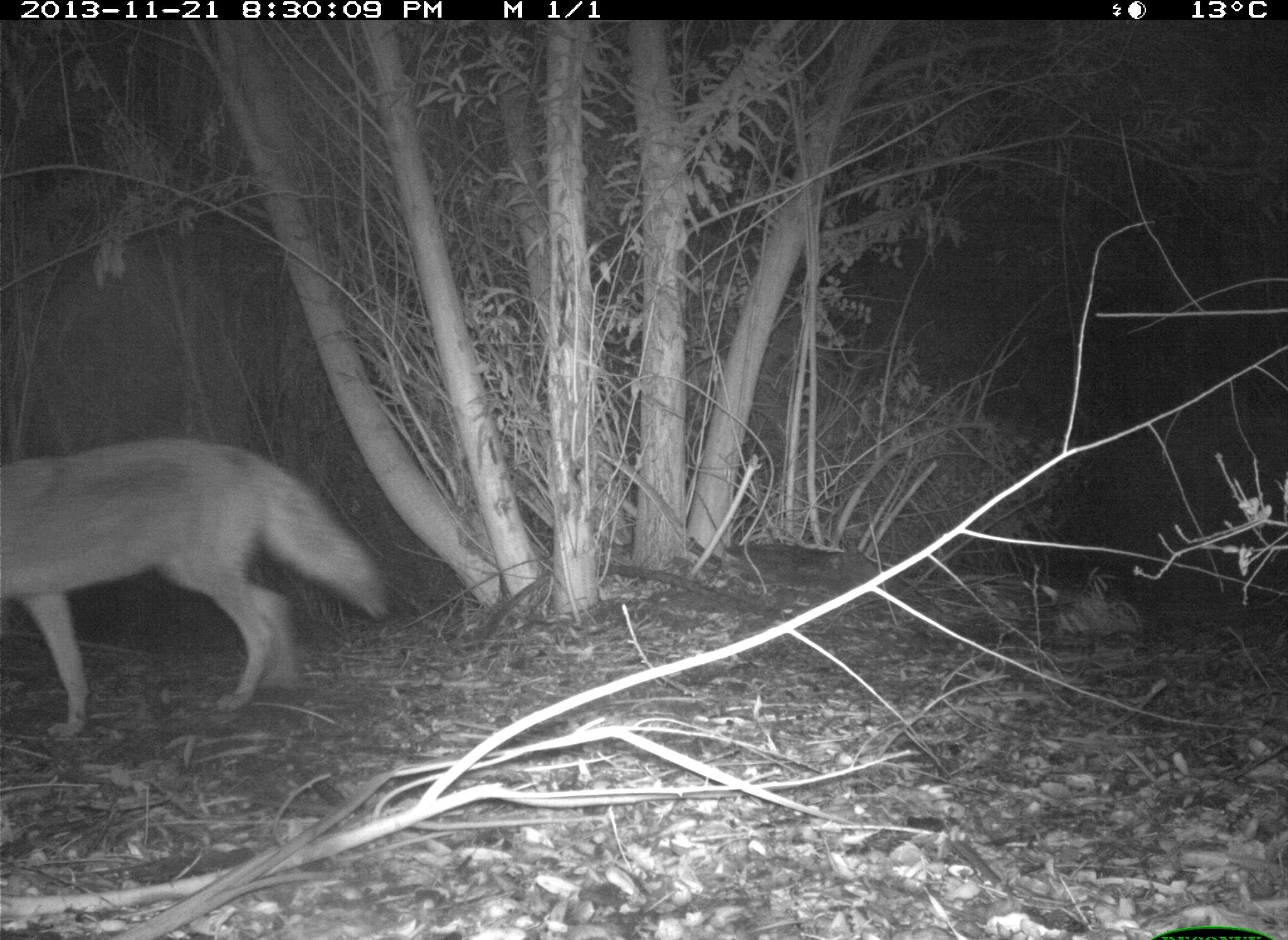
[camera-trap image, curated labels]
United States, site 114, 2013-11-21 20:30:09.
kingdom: Animalia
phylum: Chordata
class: Mammalia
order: Carnivora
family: Canidae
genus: Canis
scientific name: Canis latrans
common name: coyote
Coyote (Canis latrans).